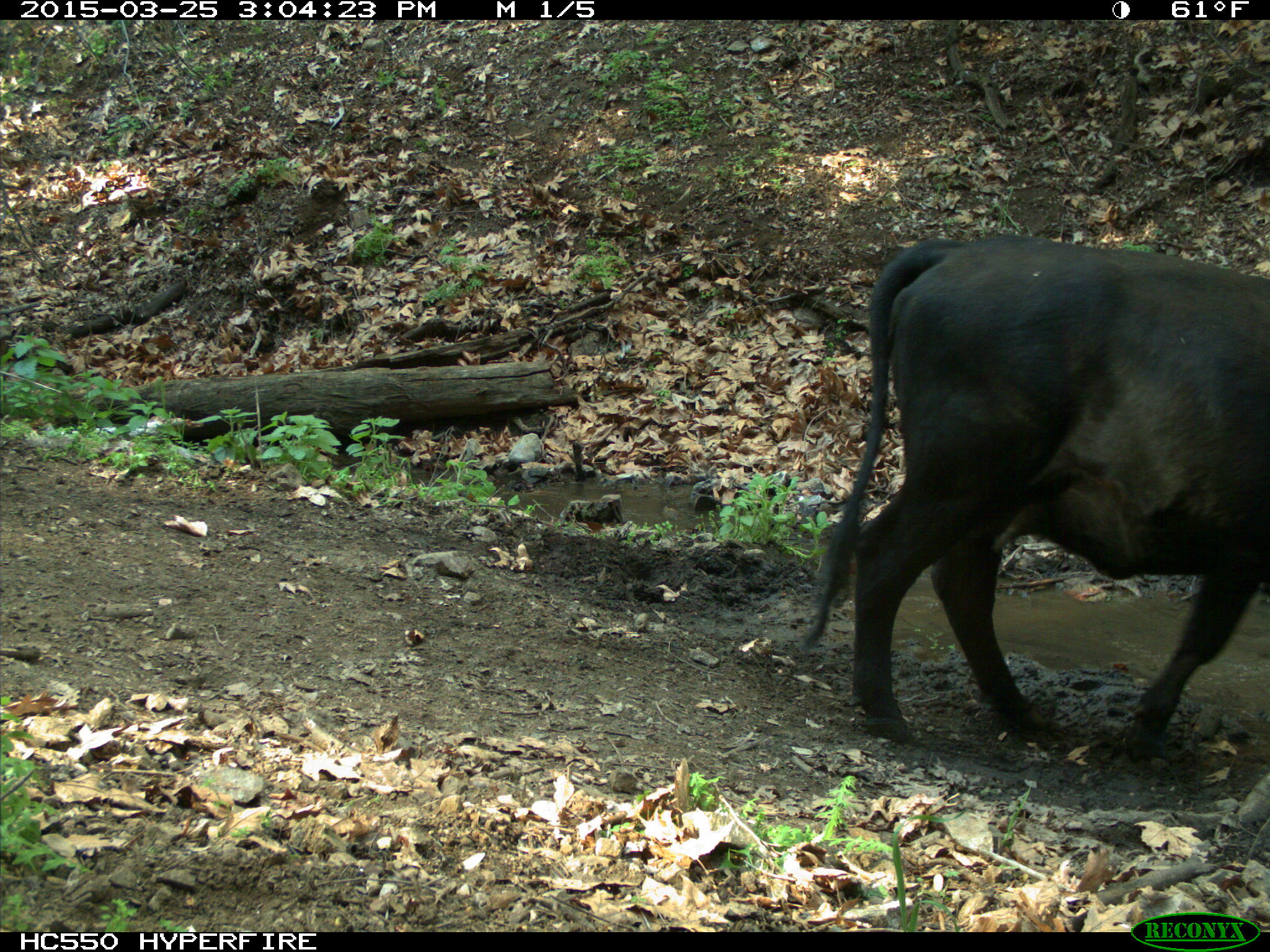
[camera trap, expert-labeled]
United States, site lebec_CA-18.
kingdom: Animalia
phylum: Chordata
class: Mammalia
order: Artiodactyla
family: Bovidae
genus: Bos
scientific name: Bos taurus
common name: domestic cow